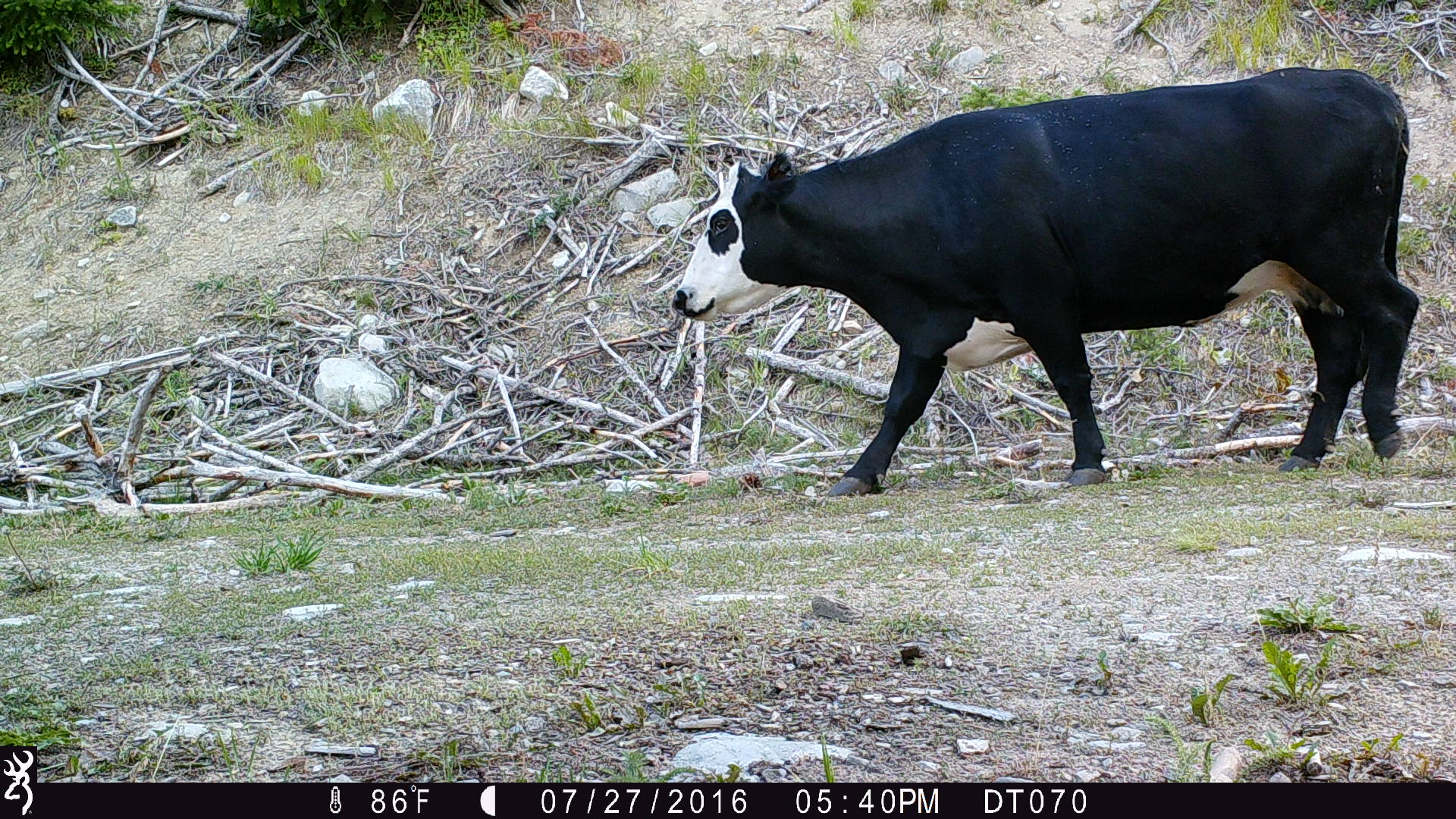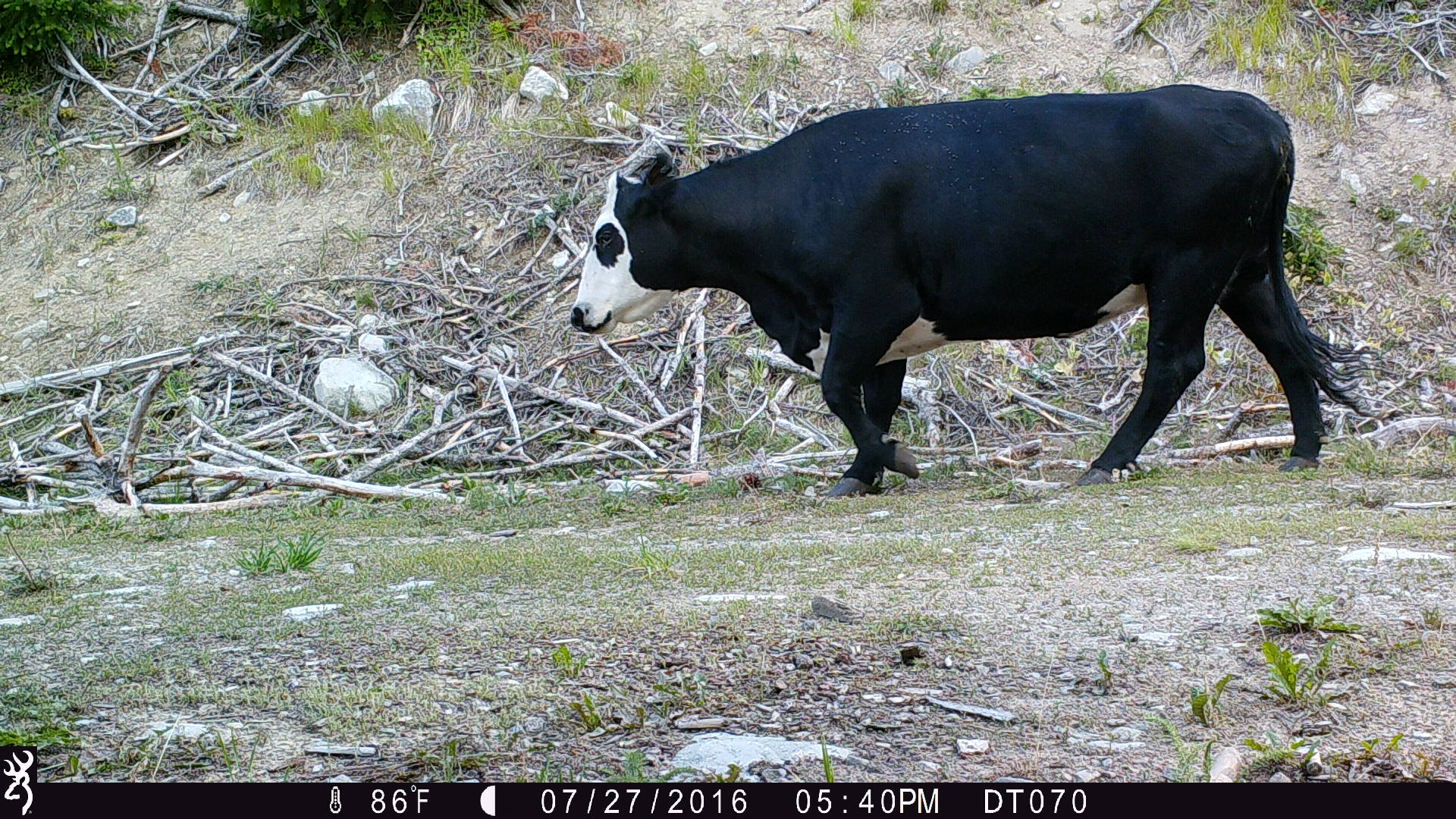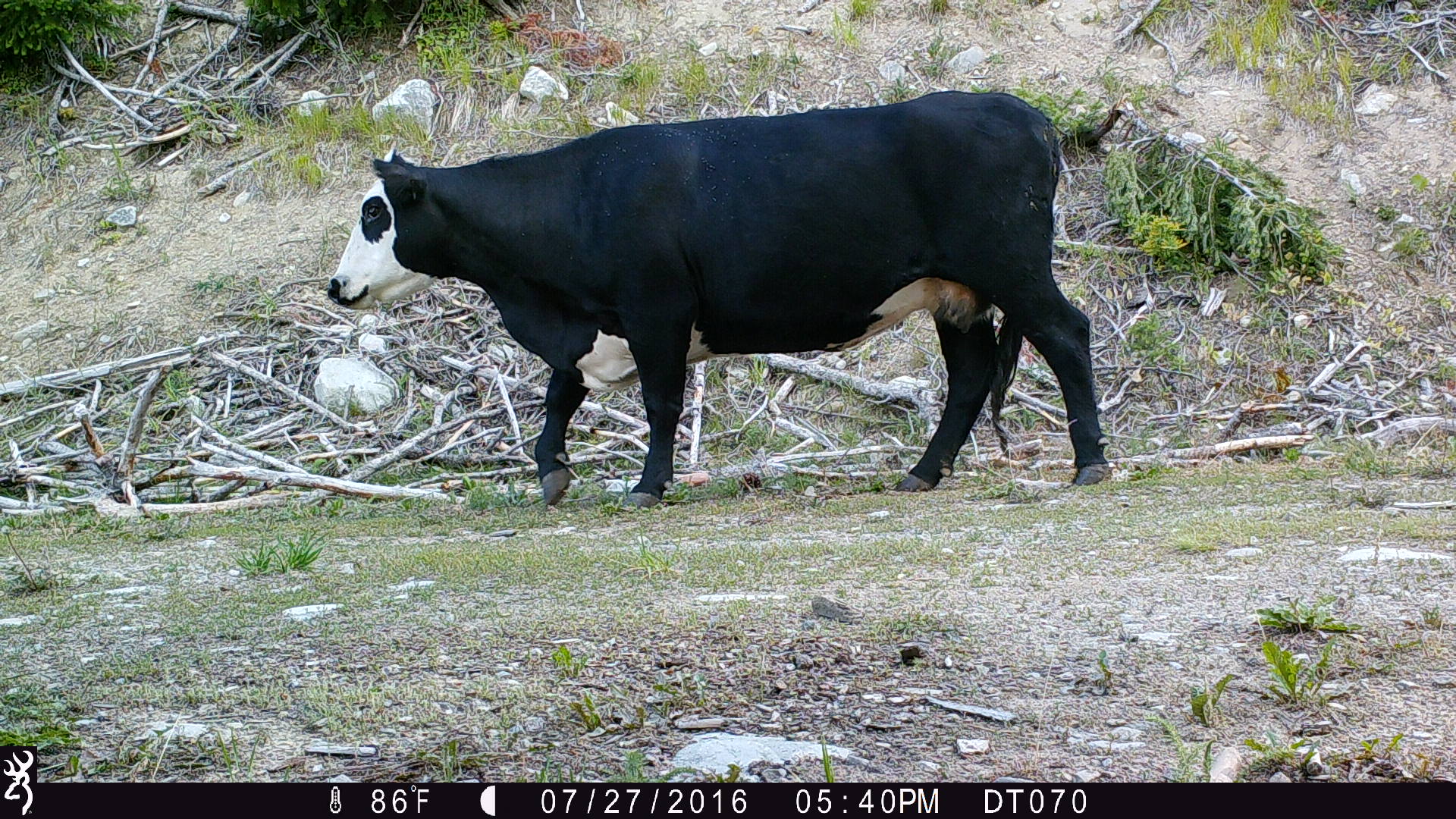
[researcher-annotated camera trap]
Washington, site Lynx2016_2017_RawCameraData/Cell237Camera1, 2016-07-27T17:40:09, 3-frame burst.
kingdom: Animalia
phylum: Chordata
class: Mammalia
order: Artiodactyla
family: Bovidae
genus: Bos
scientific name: Bos taurus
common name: domestic cattle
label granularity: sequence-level